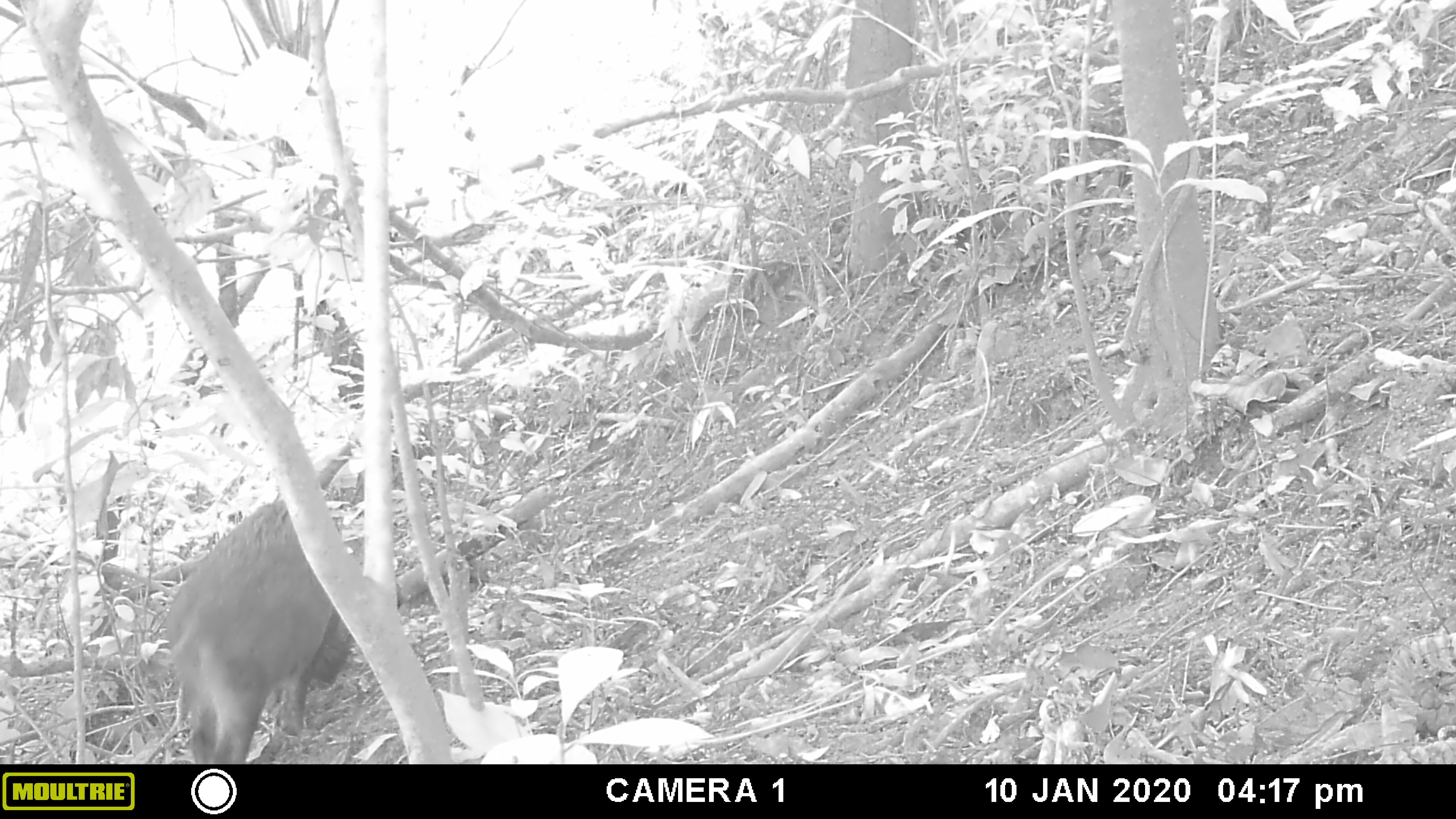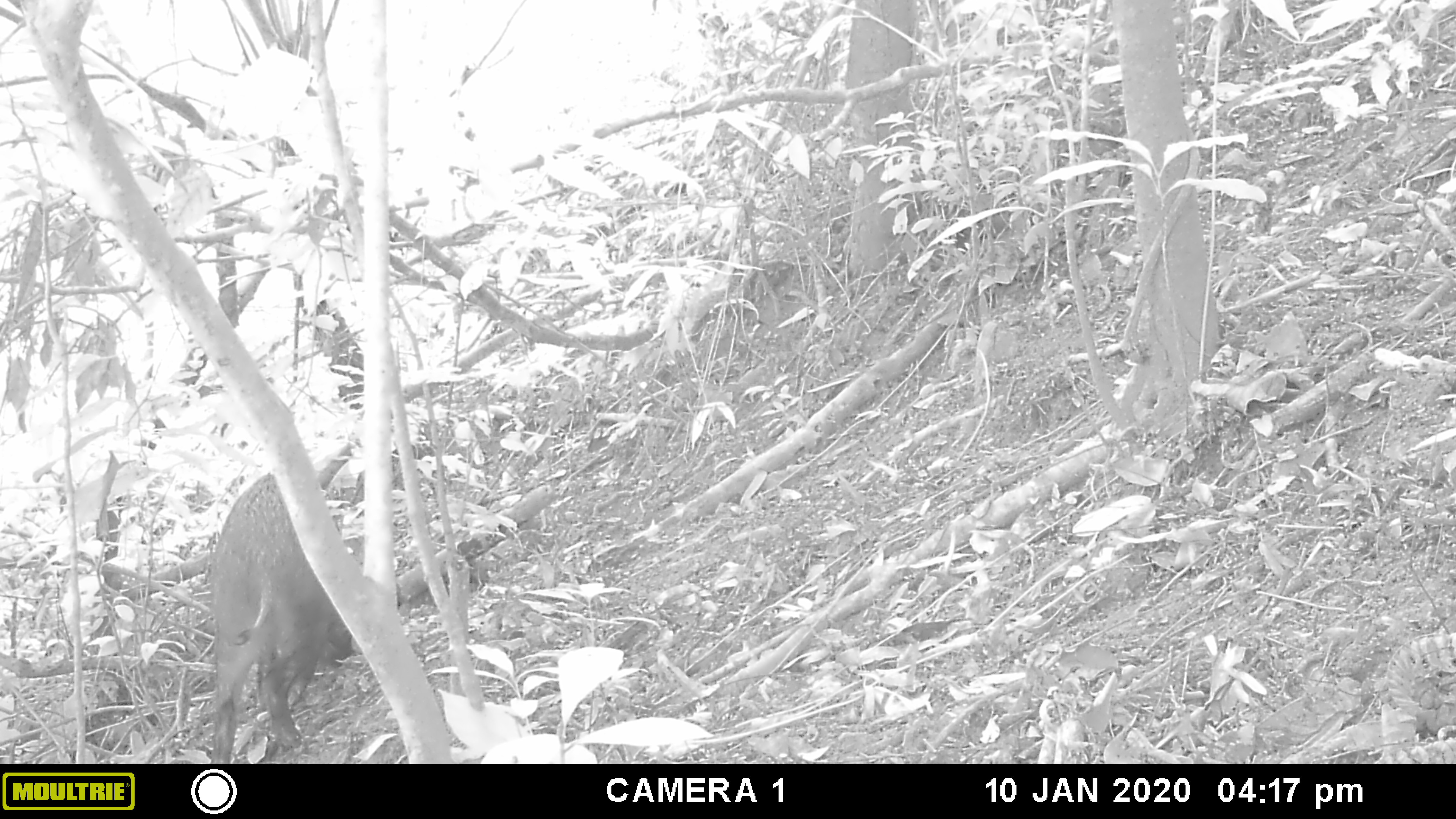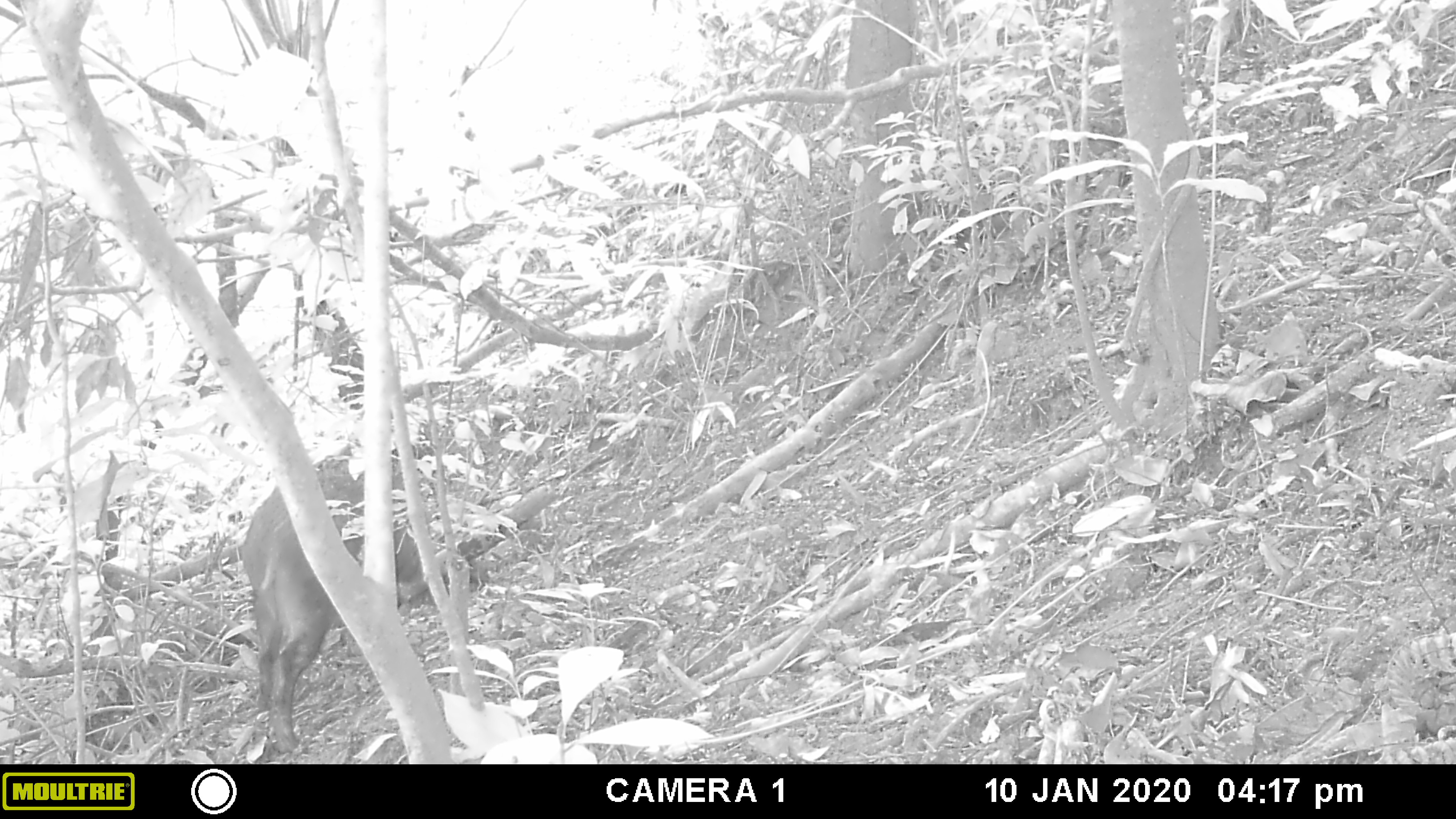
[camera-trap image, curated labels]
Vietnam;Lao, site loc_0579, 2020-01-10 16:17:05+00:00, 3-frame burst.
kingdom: Animalia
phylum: Chordata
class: Mammalia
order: Artiodactyla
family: Suidae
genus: Sus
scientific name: Sus scrofa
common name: eurasian wild pig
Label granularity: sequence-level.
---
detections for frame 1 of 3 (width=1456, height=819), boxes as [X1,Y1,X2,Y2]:
eurasian wild pig: [161,496,356,763]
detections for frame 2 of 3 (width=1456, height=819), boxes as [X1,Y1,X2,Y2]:
eurasian wild pig: [205,469,362,763]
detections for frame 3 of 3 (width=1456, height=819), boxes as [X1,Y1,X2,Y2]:
eurasian wild pig: [239,454,426,752]